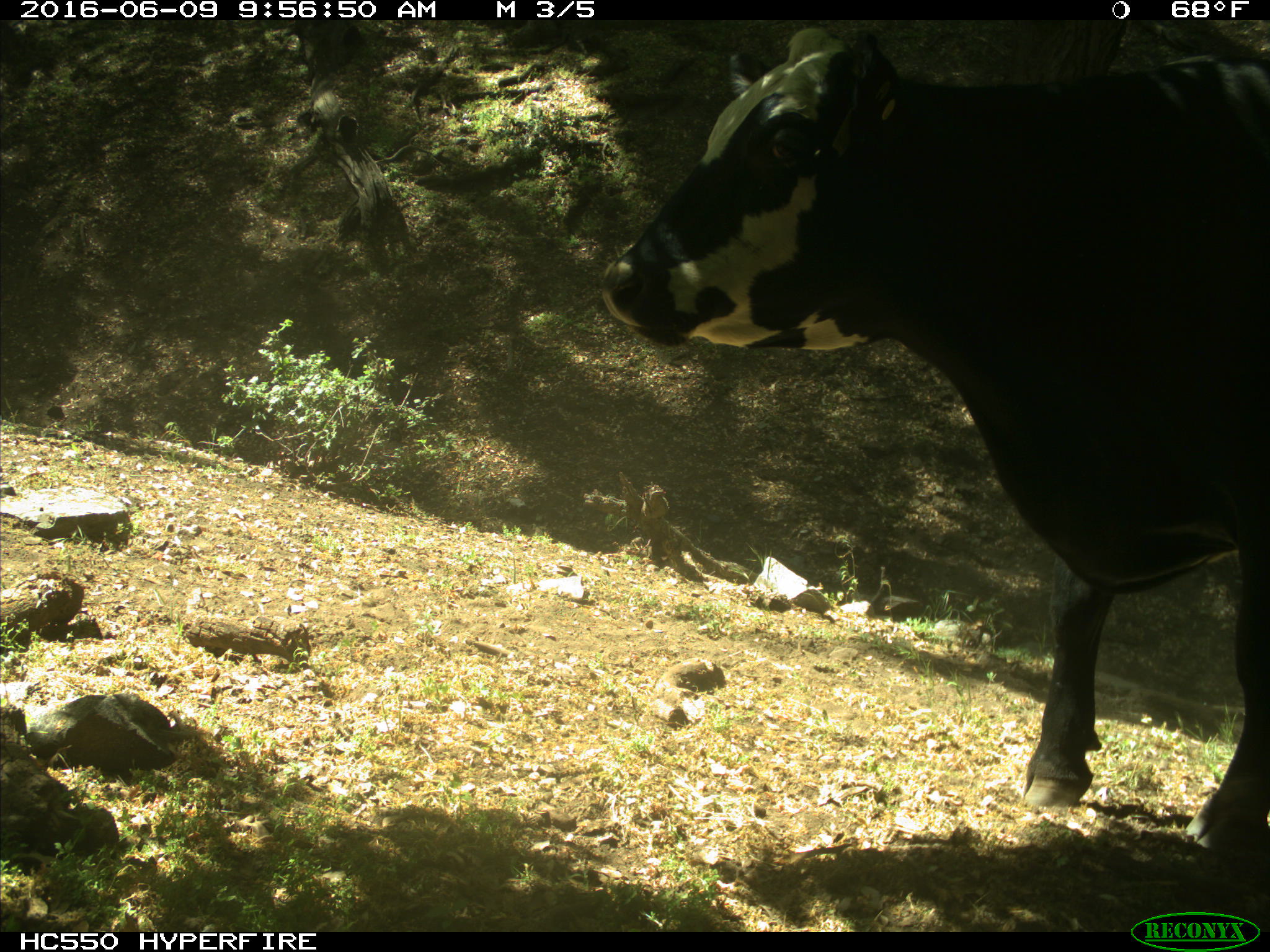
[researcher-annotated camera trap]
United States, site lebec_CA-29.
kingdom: Animalia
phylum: Chordata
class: Mammalia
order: Artiodactyla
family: Bovidae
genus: Bos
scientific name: Bos taurus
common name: domestic cow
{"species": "Bos taurus (domestic cow)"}